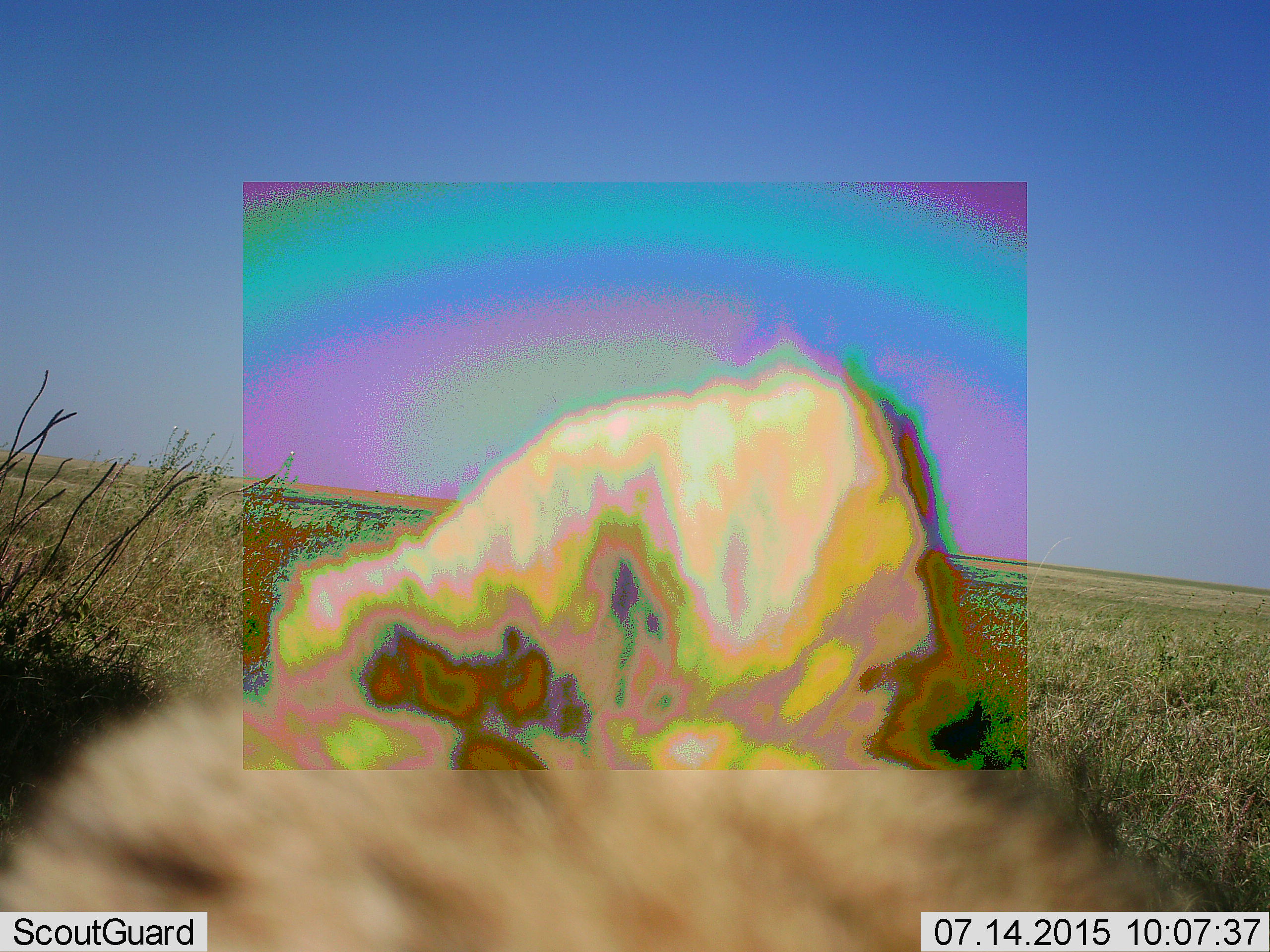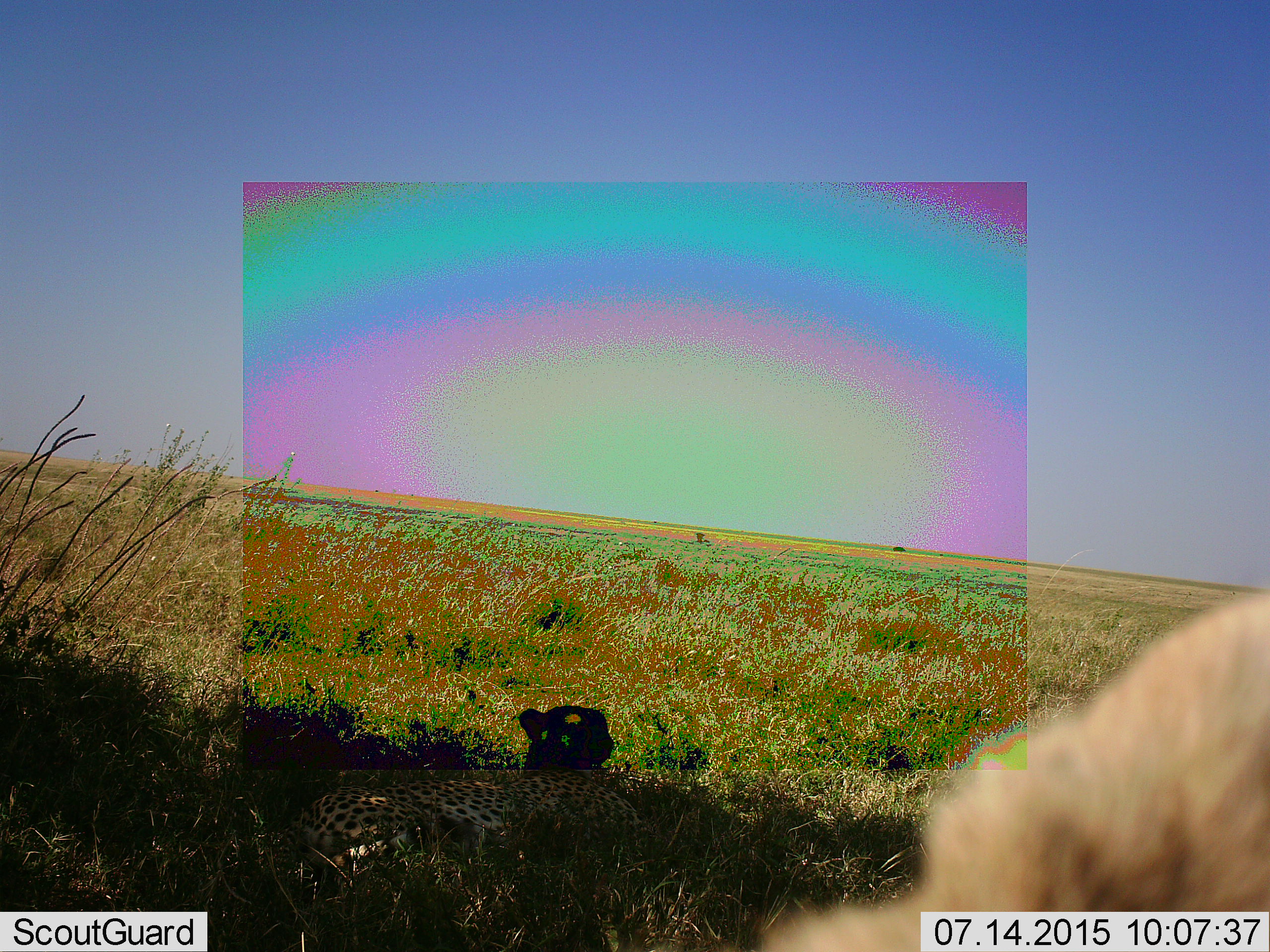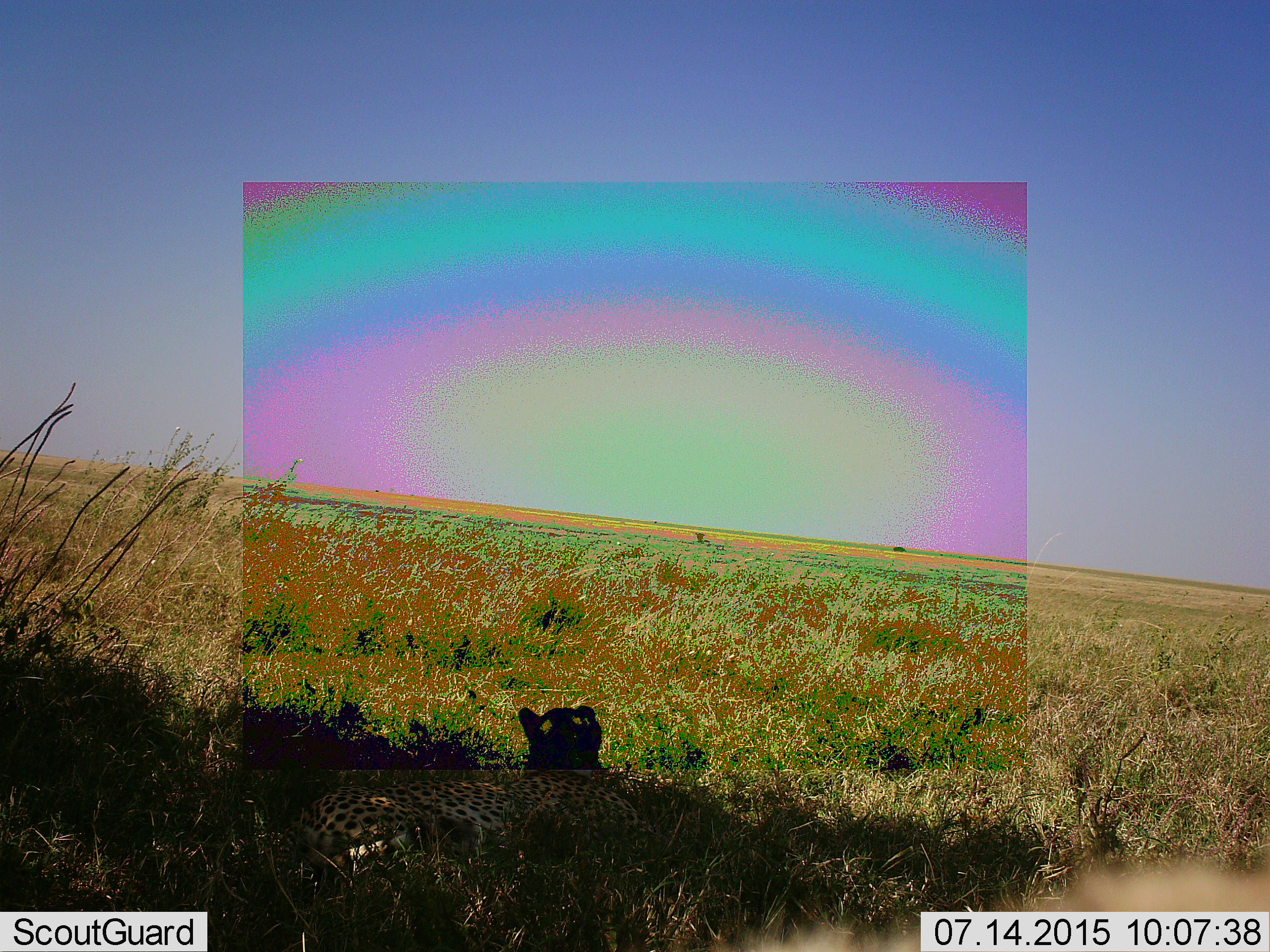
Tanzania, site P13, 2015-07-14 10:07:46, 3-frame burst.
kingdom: Animalia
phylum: Chordata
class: Mammalia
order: Carnivora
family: Felidae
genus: Acinonyx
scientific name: Acinonyx jubatus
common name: cheetah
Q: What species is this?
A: Cheetah (Acinonyx jubatus).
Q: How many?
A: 2.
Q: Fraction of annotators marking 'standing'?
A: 25%.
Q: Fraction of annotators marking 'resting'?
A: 88%.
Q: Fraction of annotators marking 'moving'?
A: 25%.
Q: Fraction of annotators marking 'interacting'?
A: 0%.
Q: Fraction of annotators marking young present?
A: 12%.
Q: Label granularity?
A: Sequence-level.